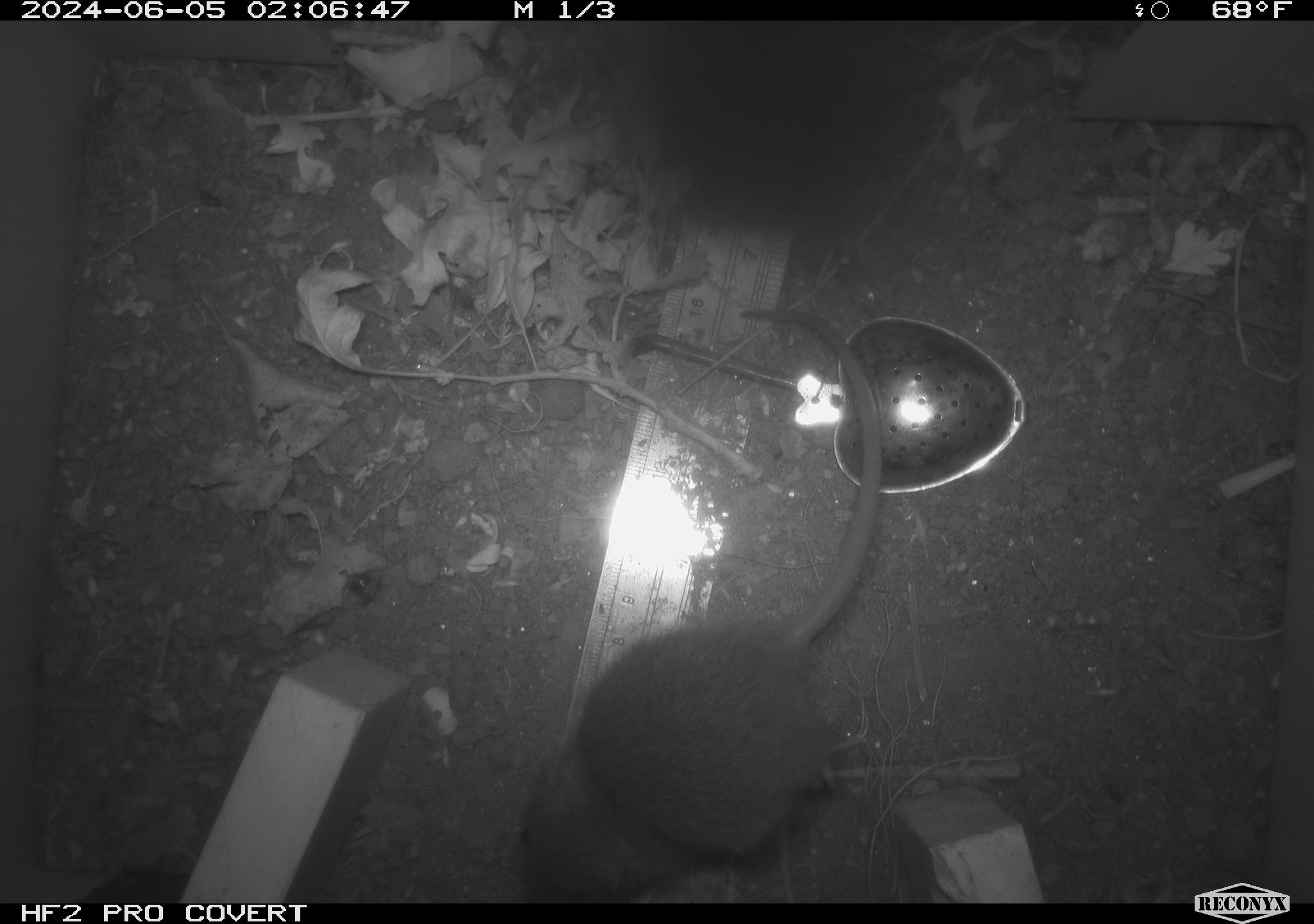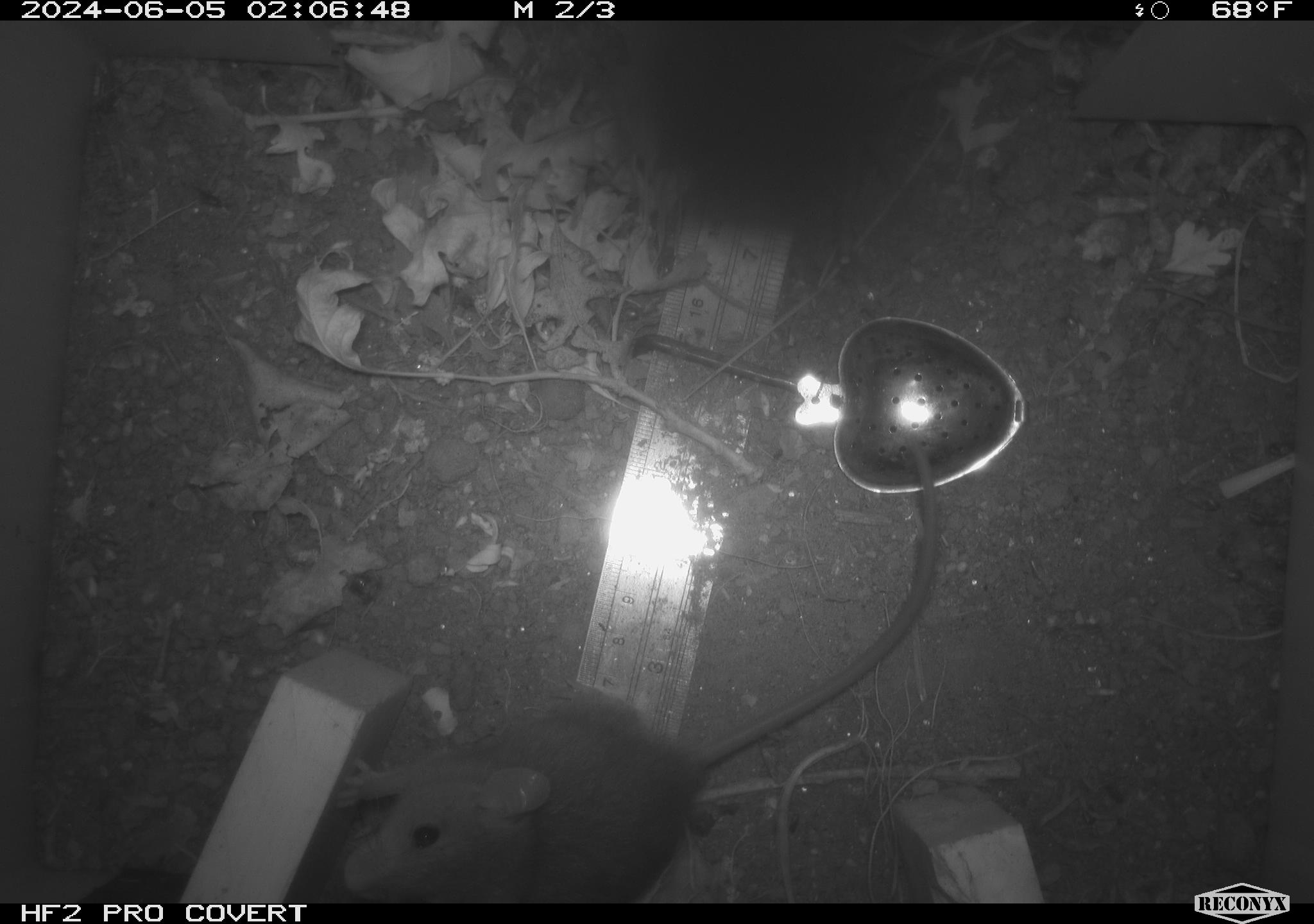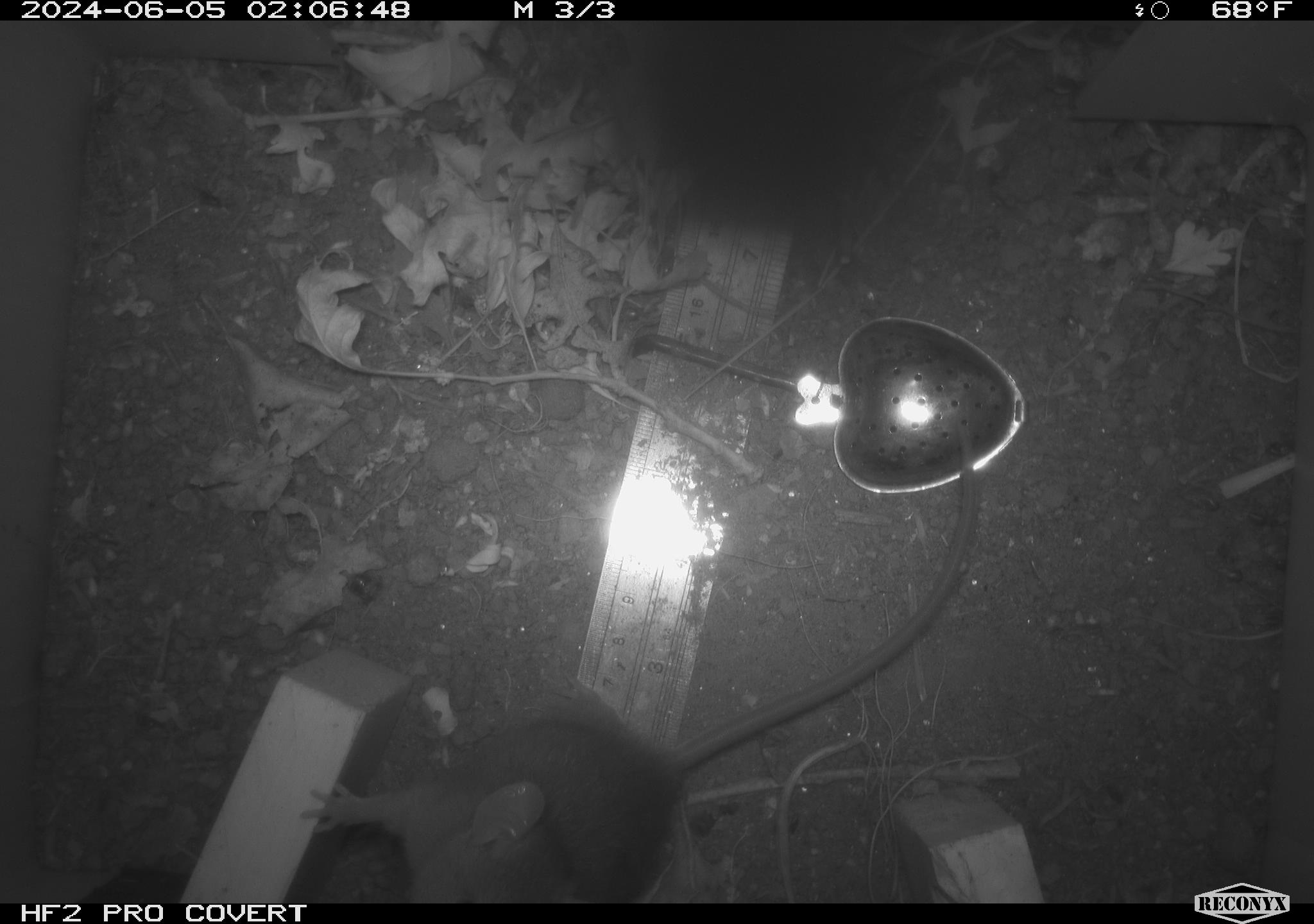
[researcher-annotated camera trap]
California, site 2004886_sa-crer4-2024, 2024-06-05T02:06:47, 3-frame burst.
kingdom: Animalia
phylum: Chordata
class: Mammalia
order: Rodentia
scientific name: Rodentia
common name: mouse species